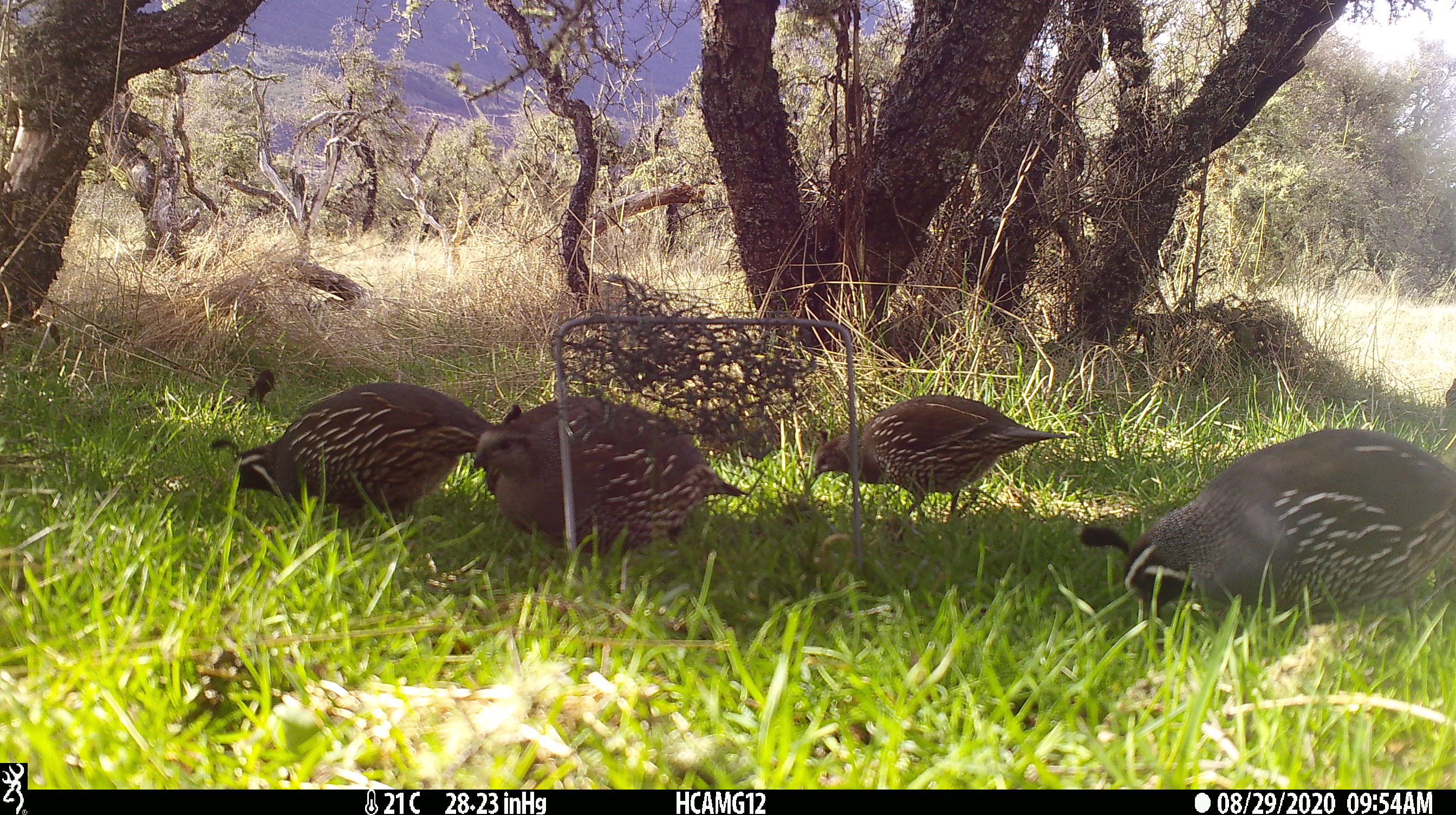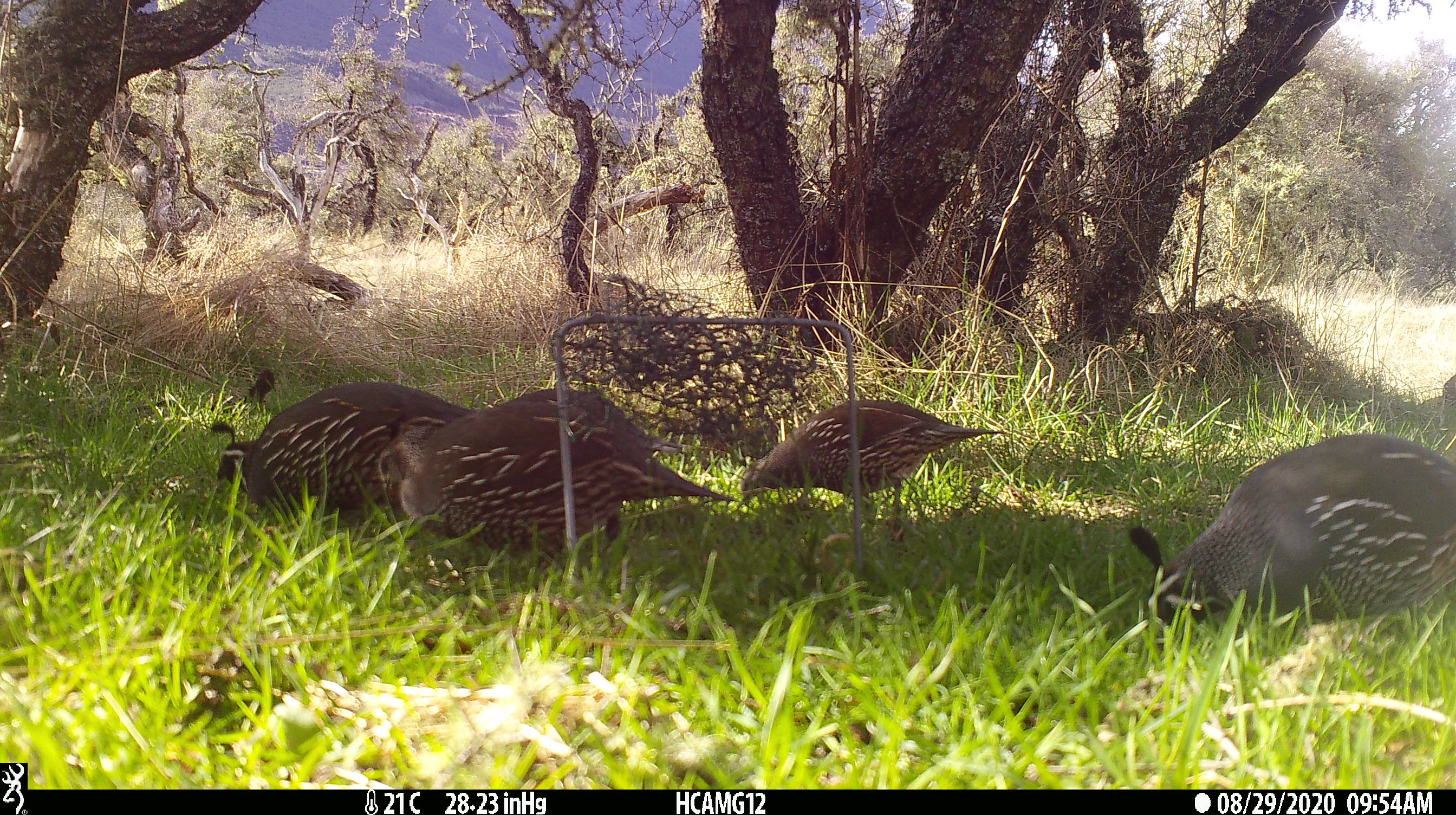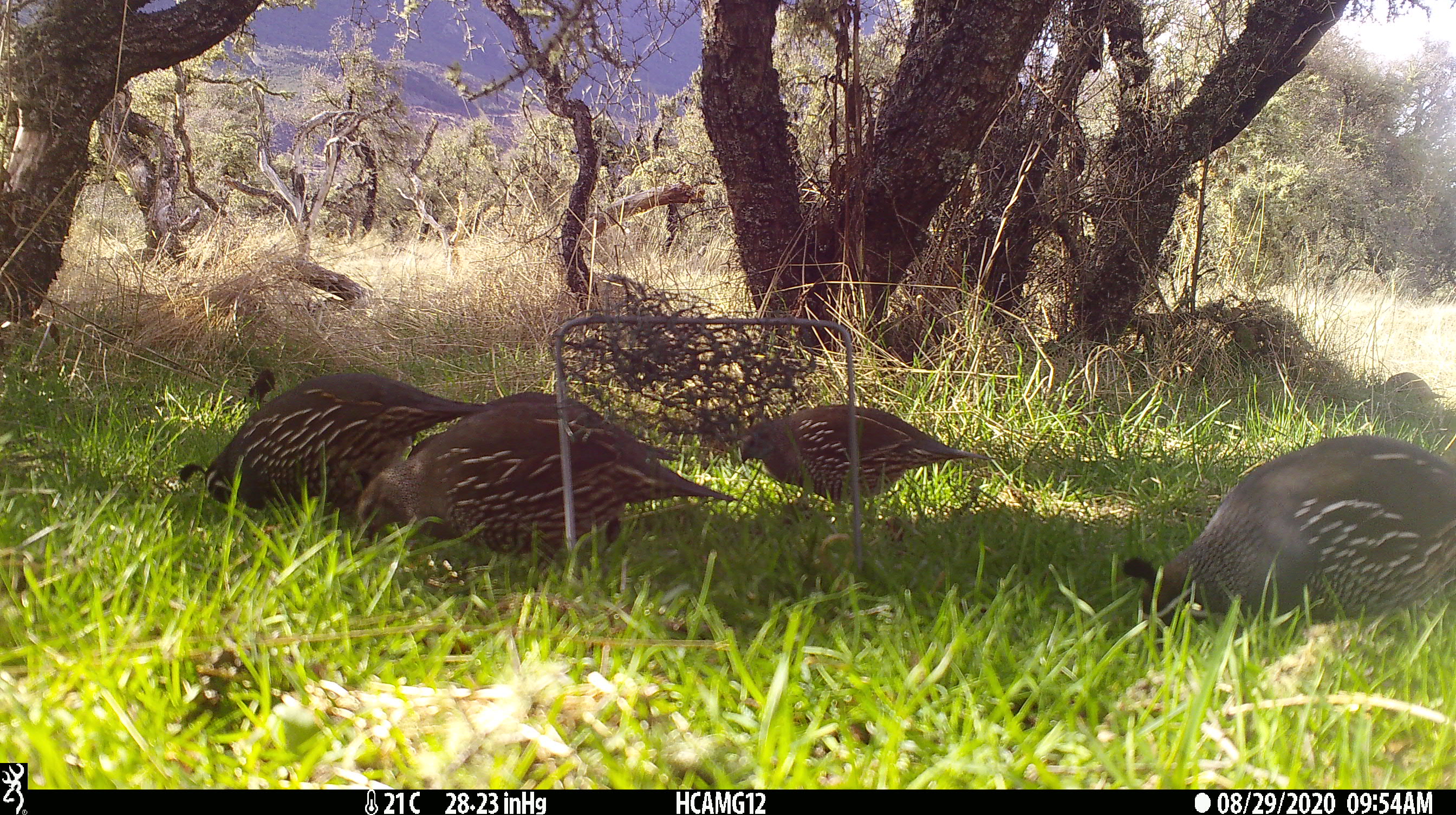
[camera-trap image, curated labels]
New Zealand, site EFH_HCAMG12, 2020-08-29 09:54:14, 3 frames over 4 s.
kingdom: Animalia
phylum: Chordata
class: Aves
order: Galliformes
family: Odontophoridae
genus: Callipepla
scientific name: Callipepla californica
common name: california quail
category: quail california